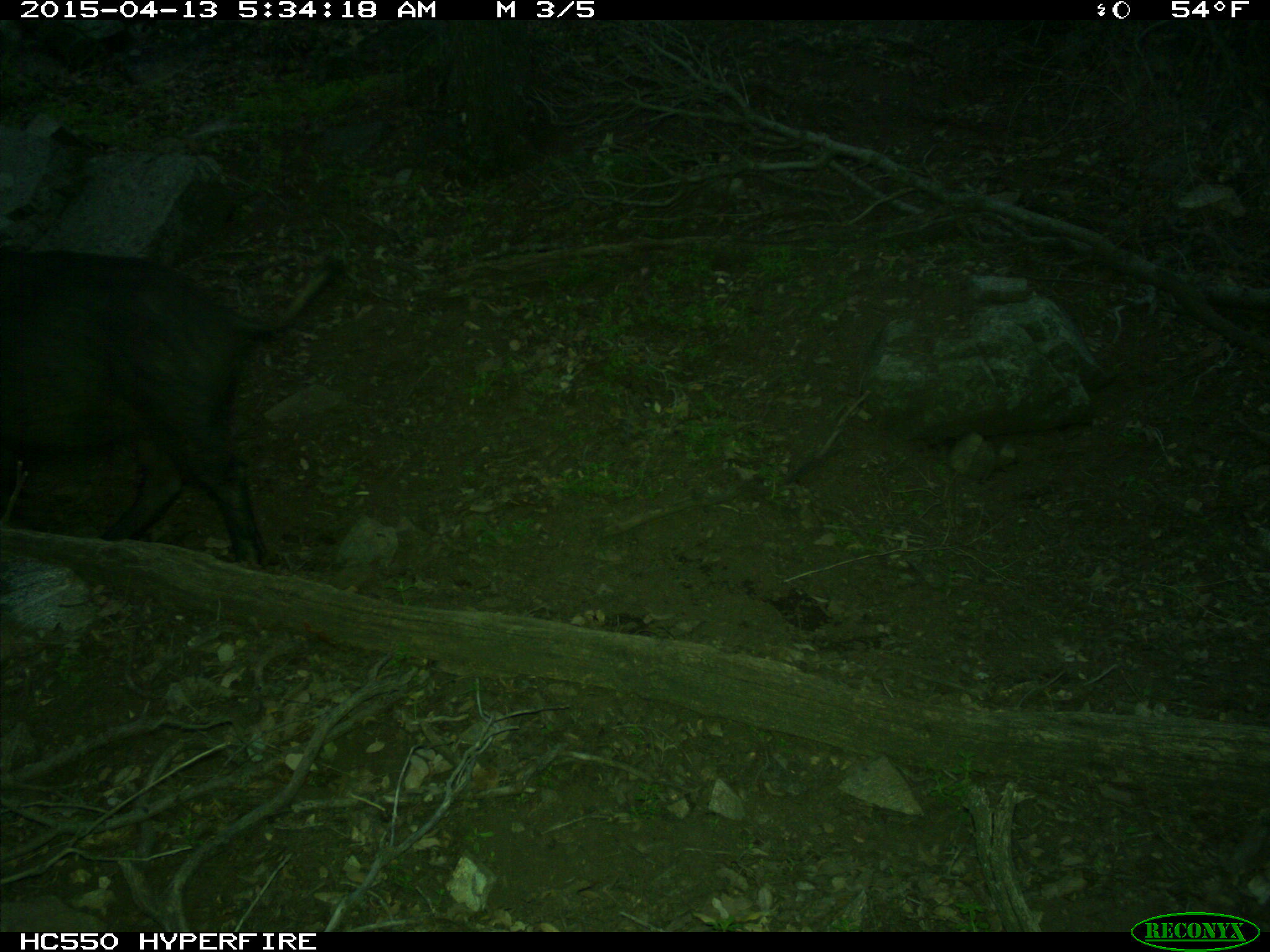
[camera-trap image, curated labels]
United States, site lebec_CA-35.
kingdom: Animalia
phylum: Chordata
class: Mammalia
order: Artiodactyla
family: Suidae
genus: Sus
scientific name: Sus scrofa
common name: wild boar